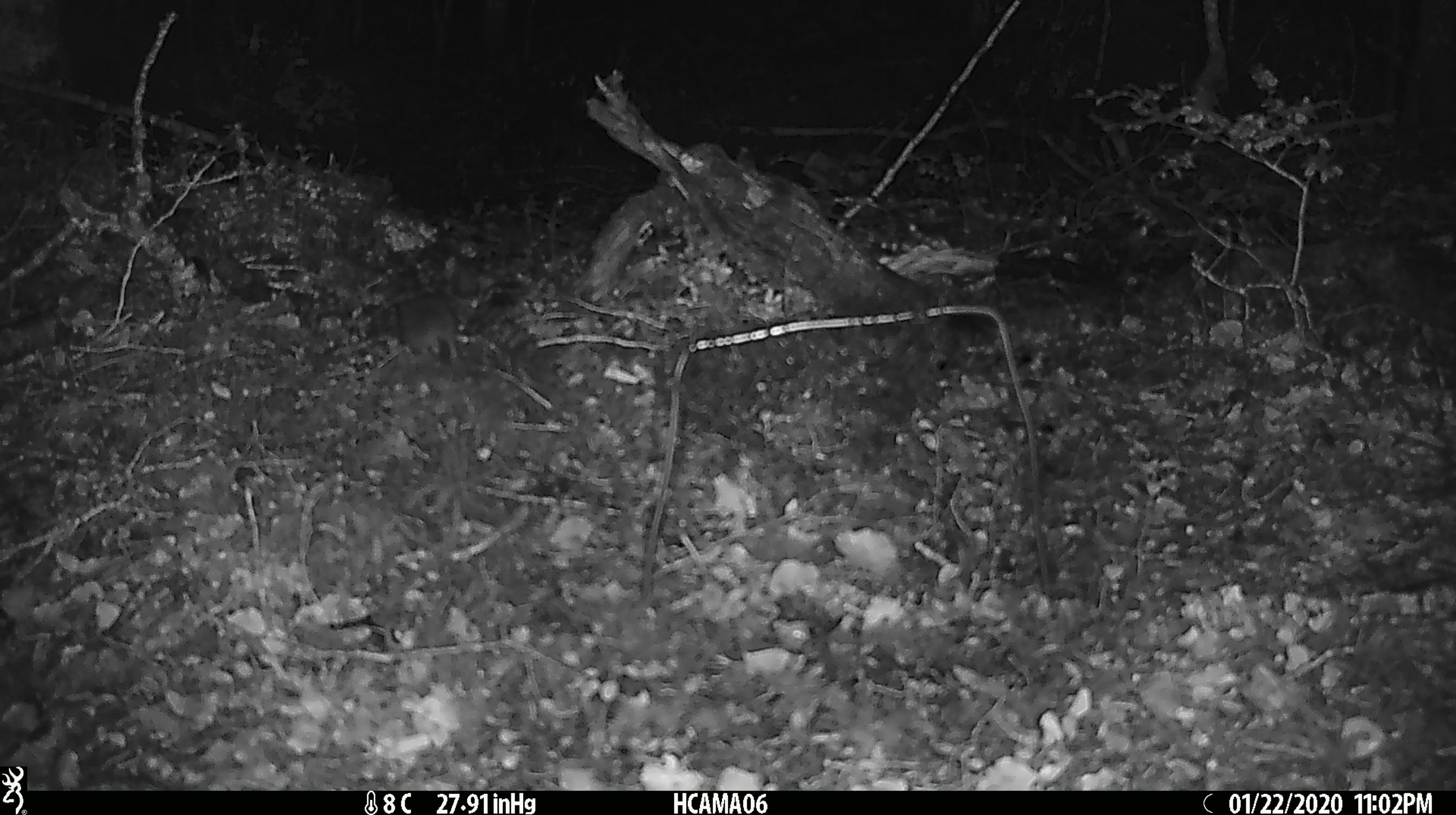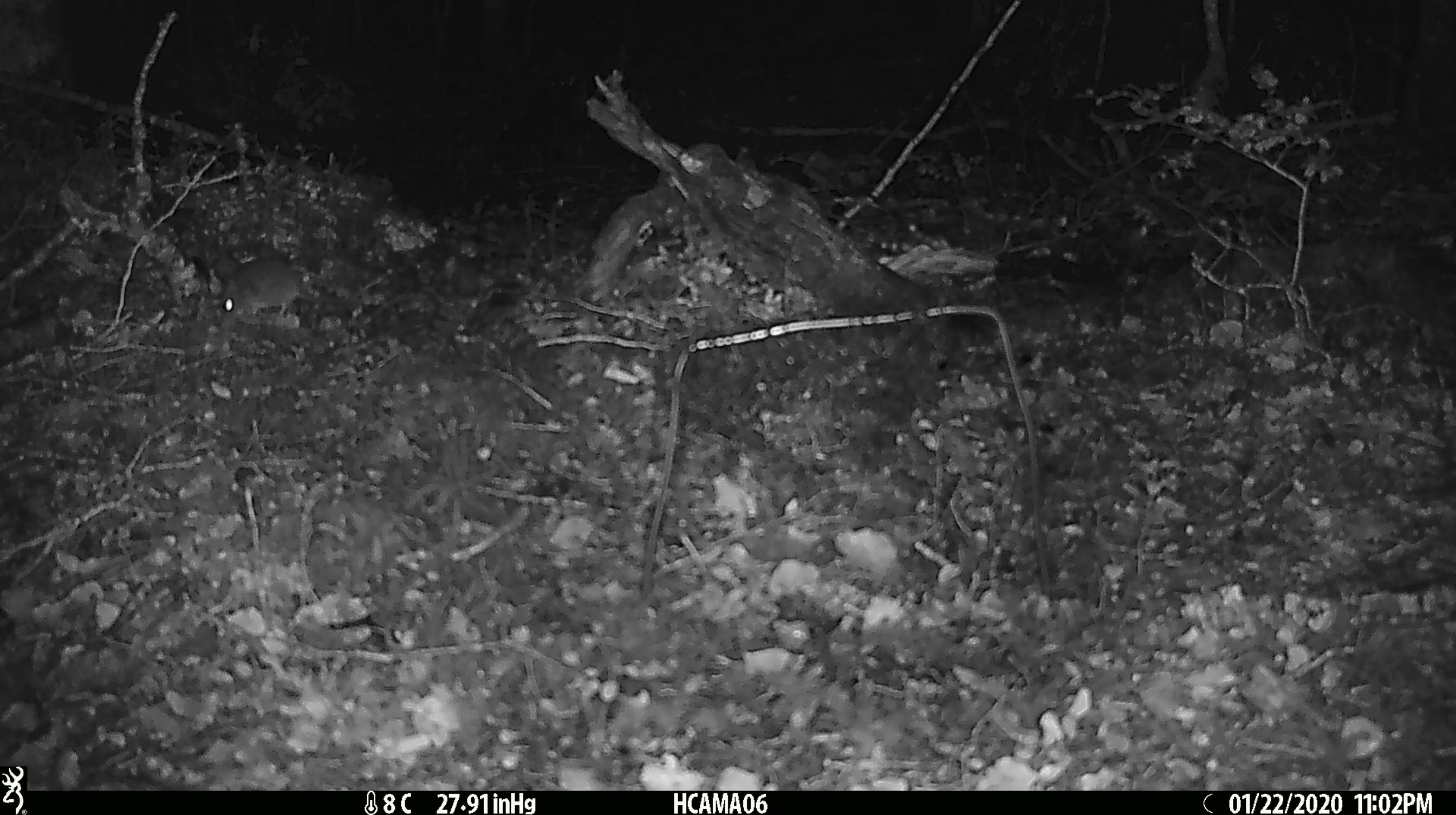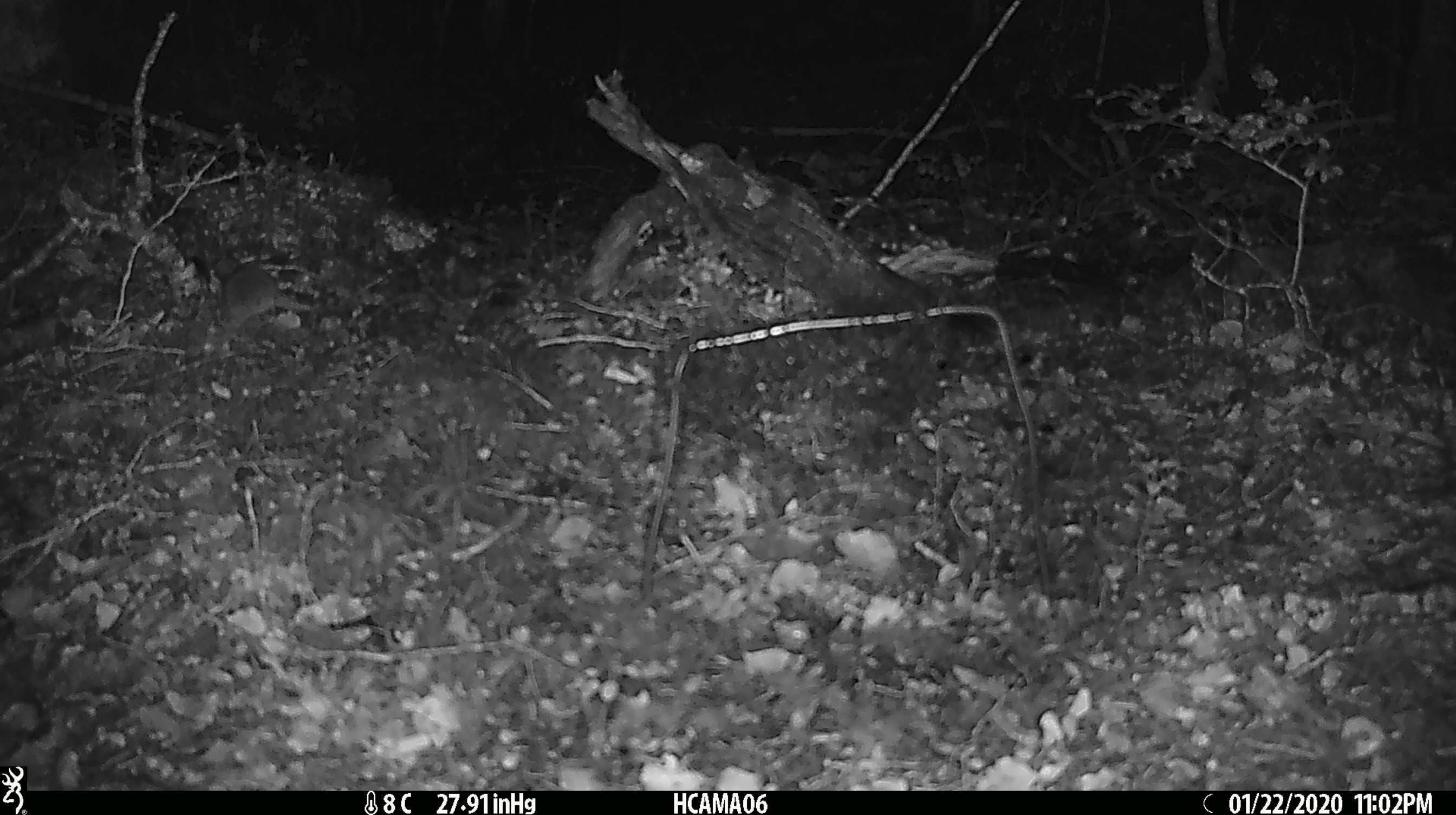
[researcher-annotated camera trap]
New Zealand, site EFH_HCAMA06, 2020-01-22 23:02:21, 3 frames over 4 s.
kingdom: Animalia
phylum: Chordata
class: Mammalia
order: Rodentia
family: Muridae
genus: Mus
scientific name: Mus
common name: mouse